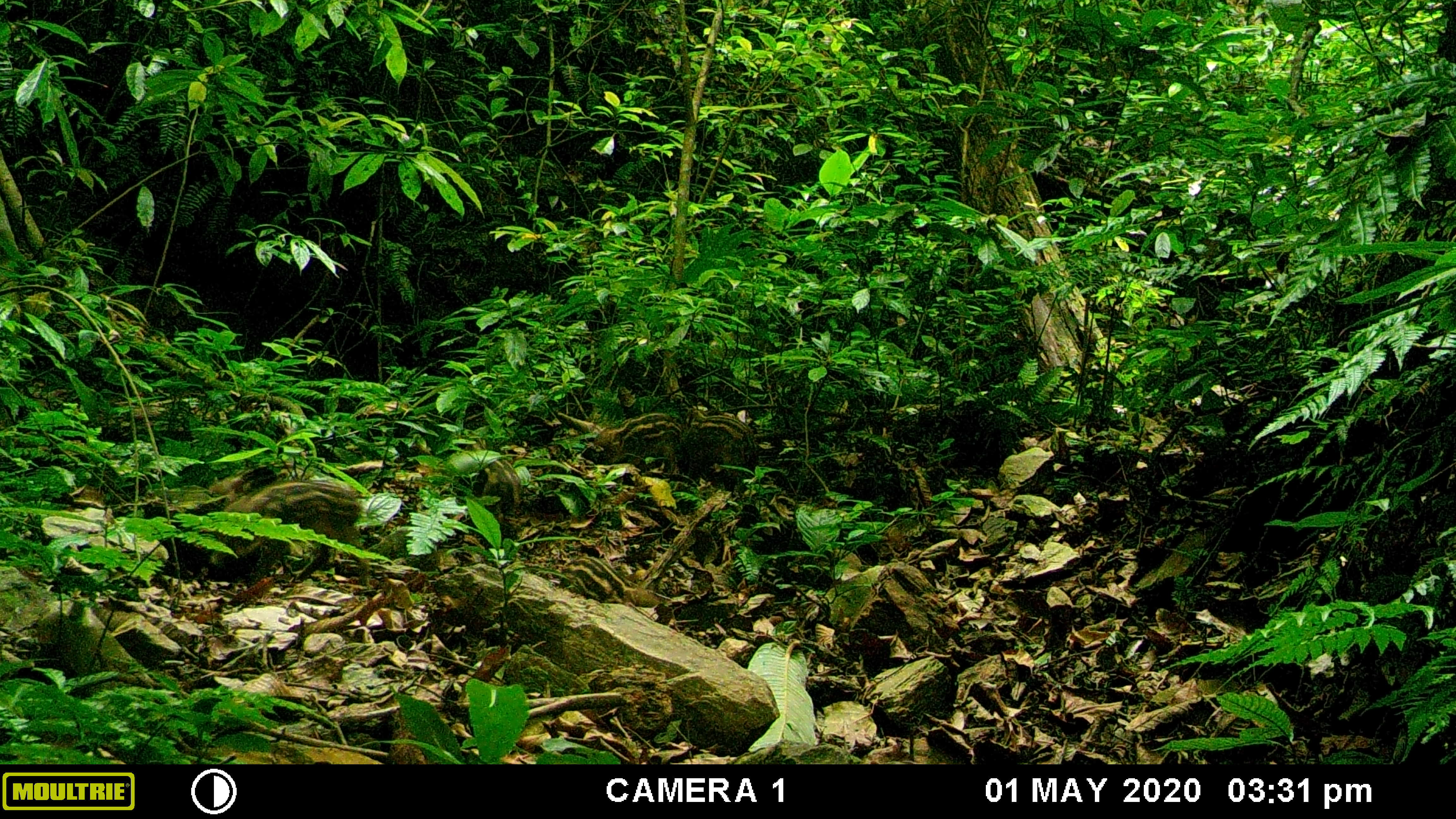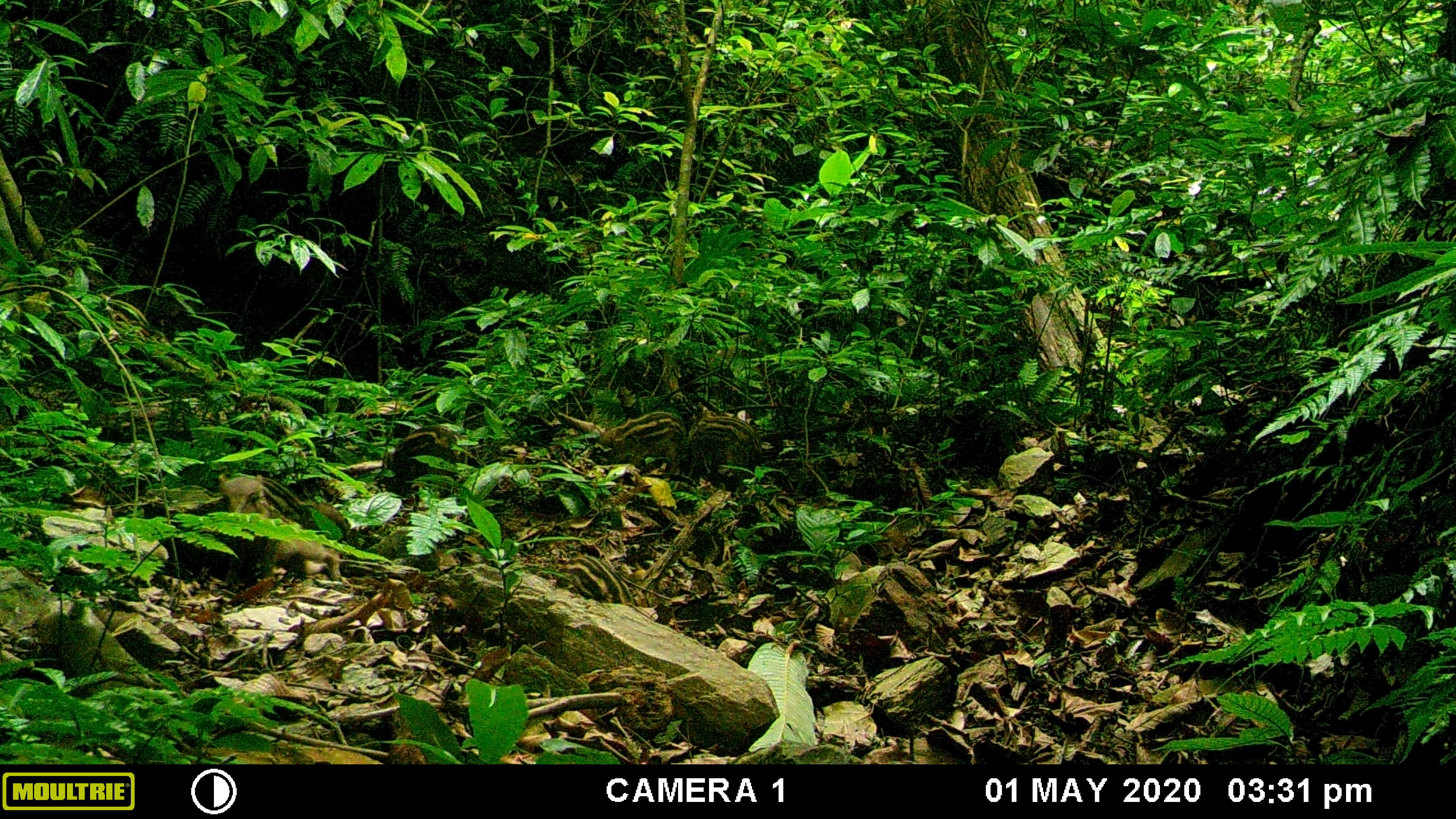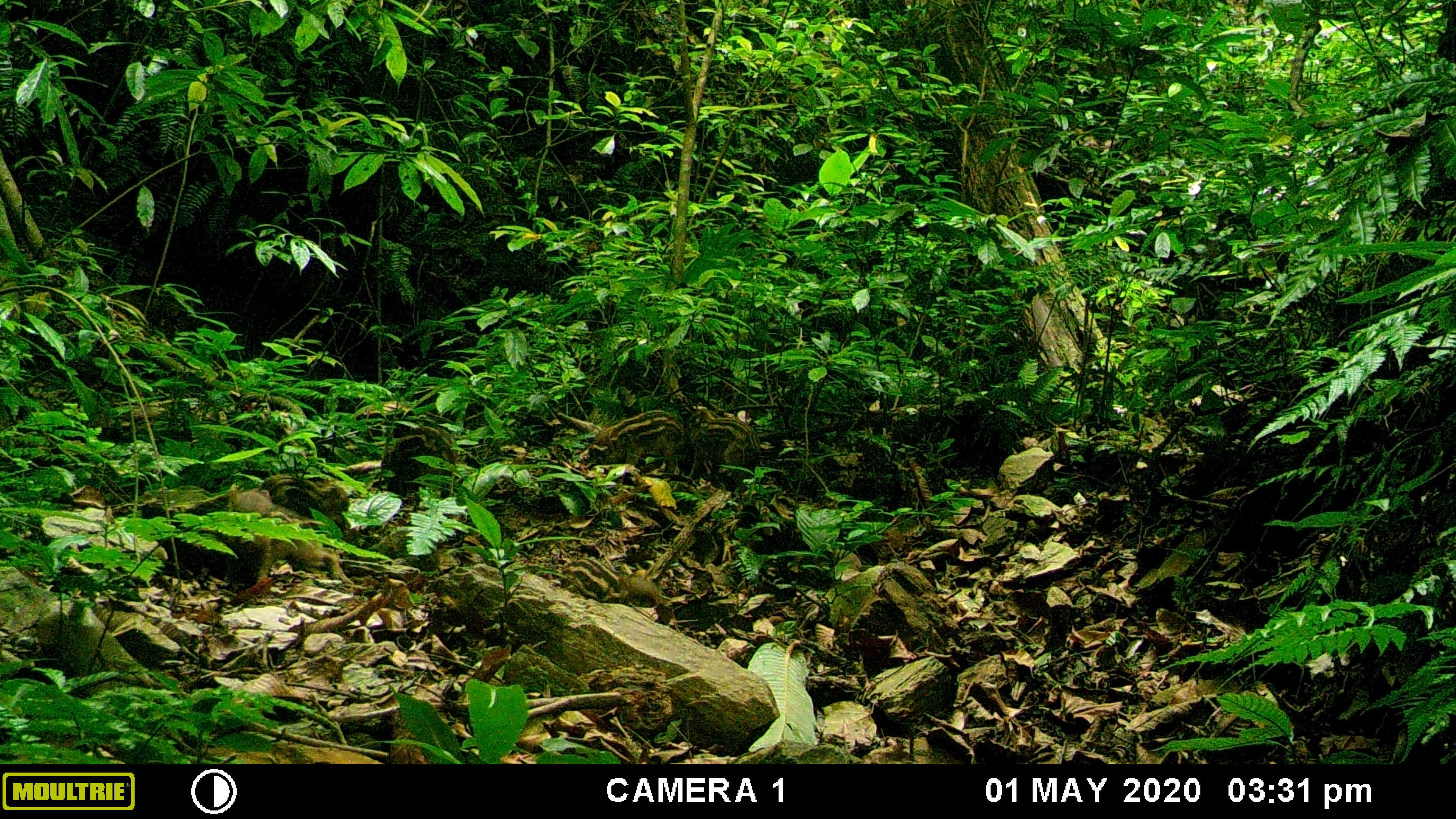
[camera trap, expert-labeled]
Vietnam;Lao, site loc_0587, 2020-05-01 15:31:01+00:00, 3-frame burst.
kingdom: Animalia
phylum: Chordata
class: Mammalia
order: Artiodactyla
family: Suidae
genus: Sus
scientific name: Sus scrofa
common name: eurasian wild pig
Eurasian wild pig (Sus scrofa). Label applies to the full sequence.